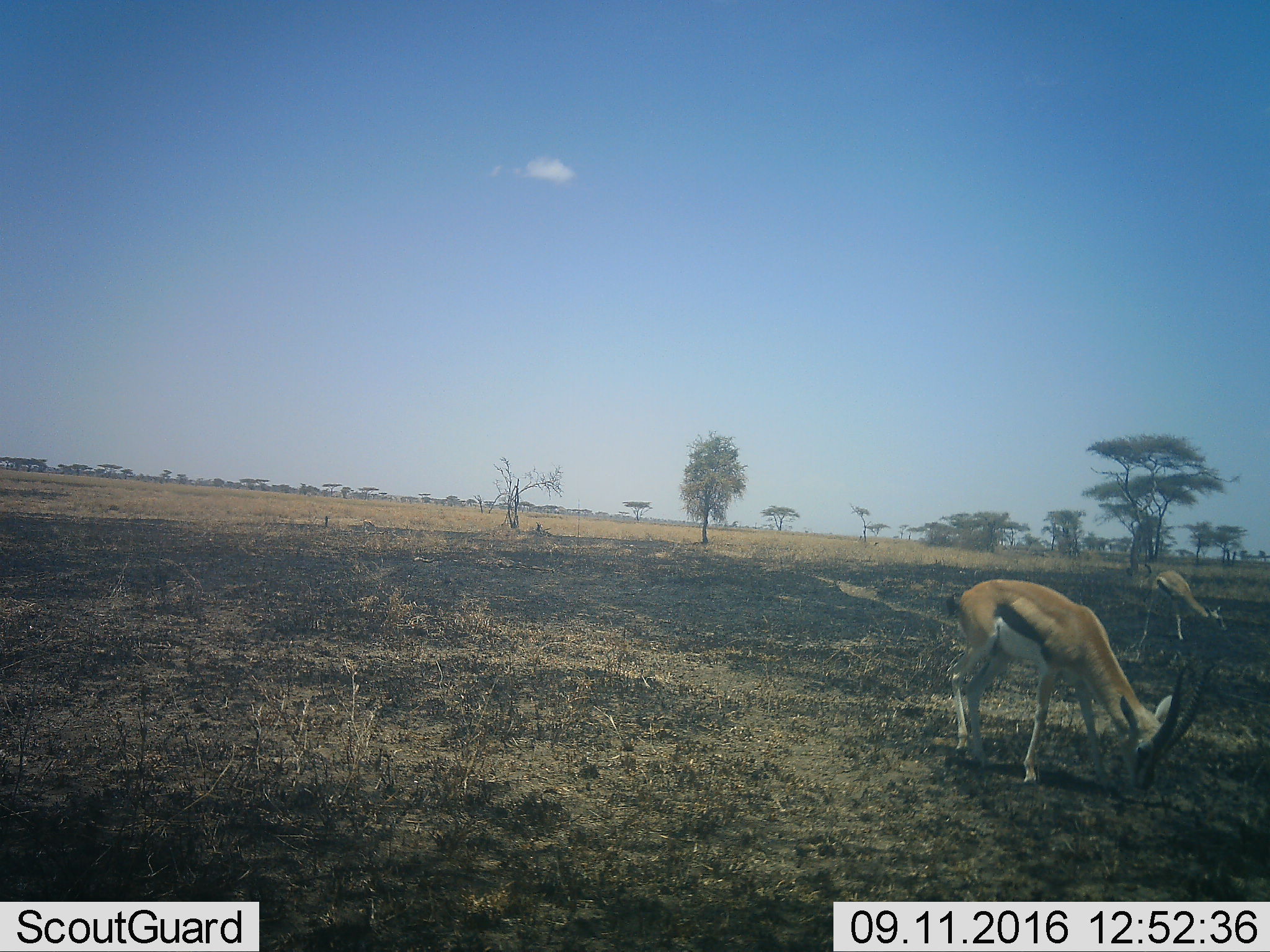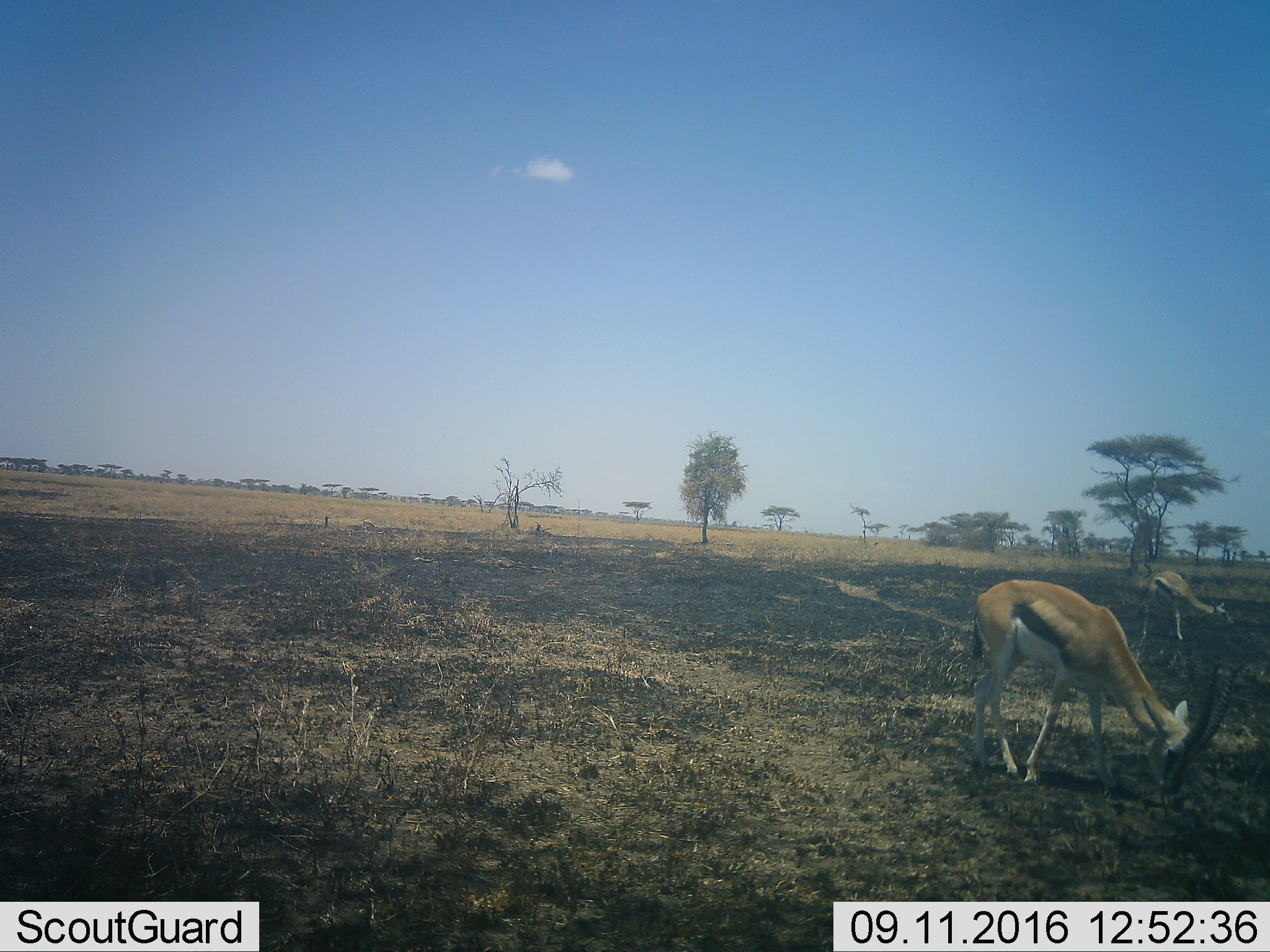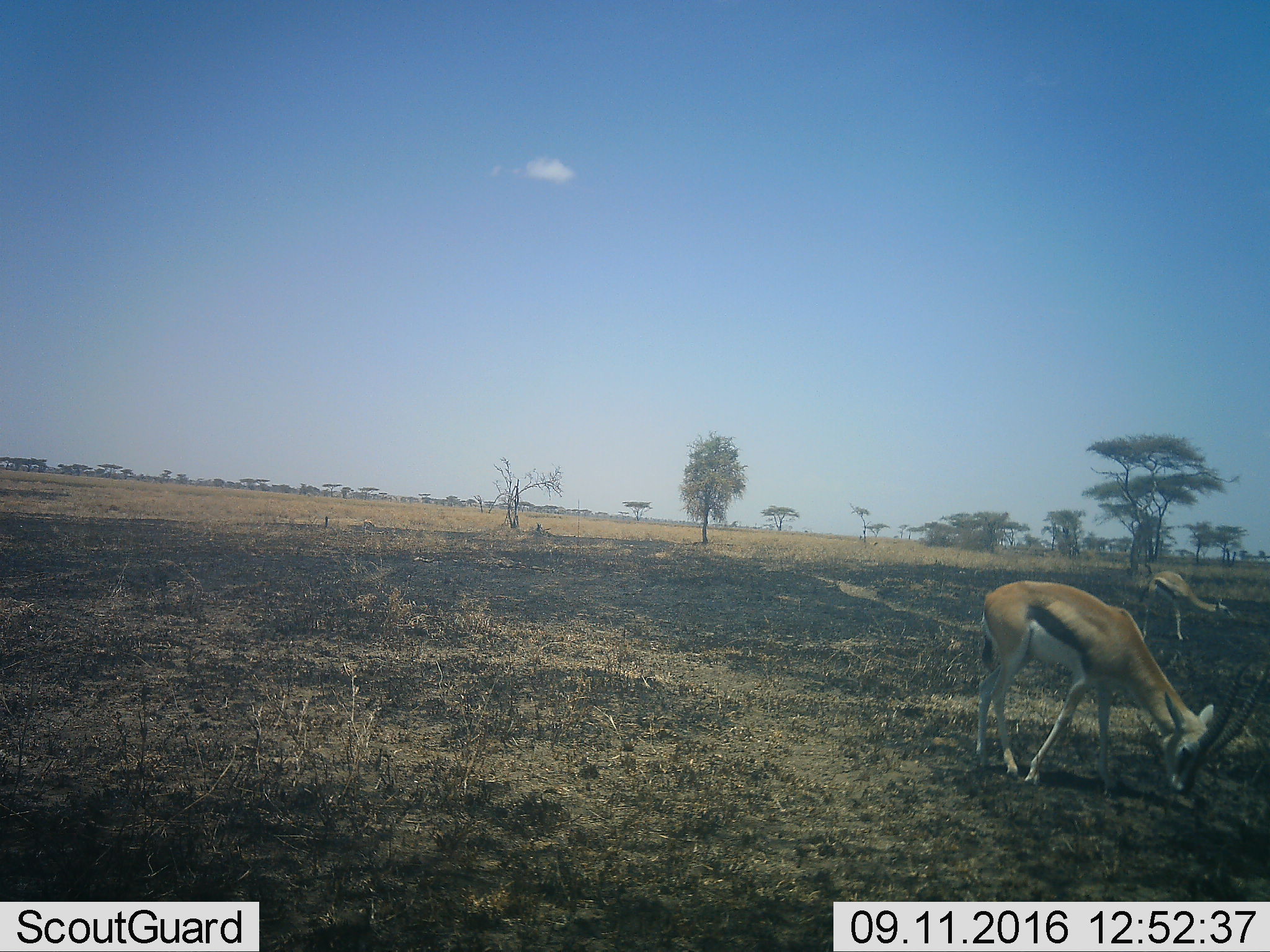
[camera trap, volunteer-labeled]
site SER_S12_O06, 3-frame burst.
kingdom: Animalia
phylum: Chordata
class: Mammalia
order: Artiodactyla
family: Bovidae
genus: Eudorcas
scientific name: Eudorcas thomsonii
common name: thomson's gazelle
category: gazellethomsons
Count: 2.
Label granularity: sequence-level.